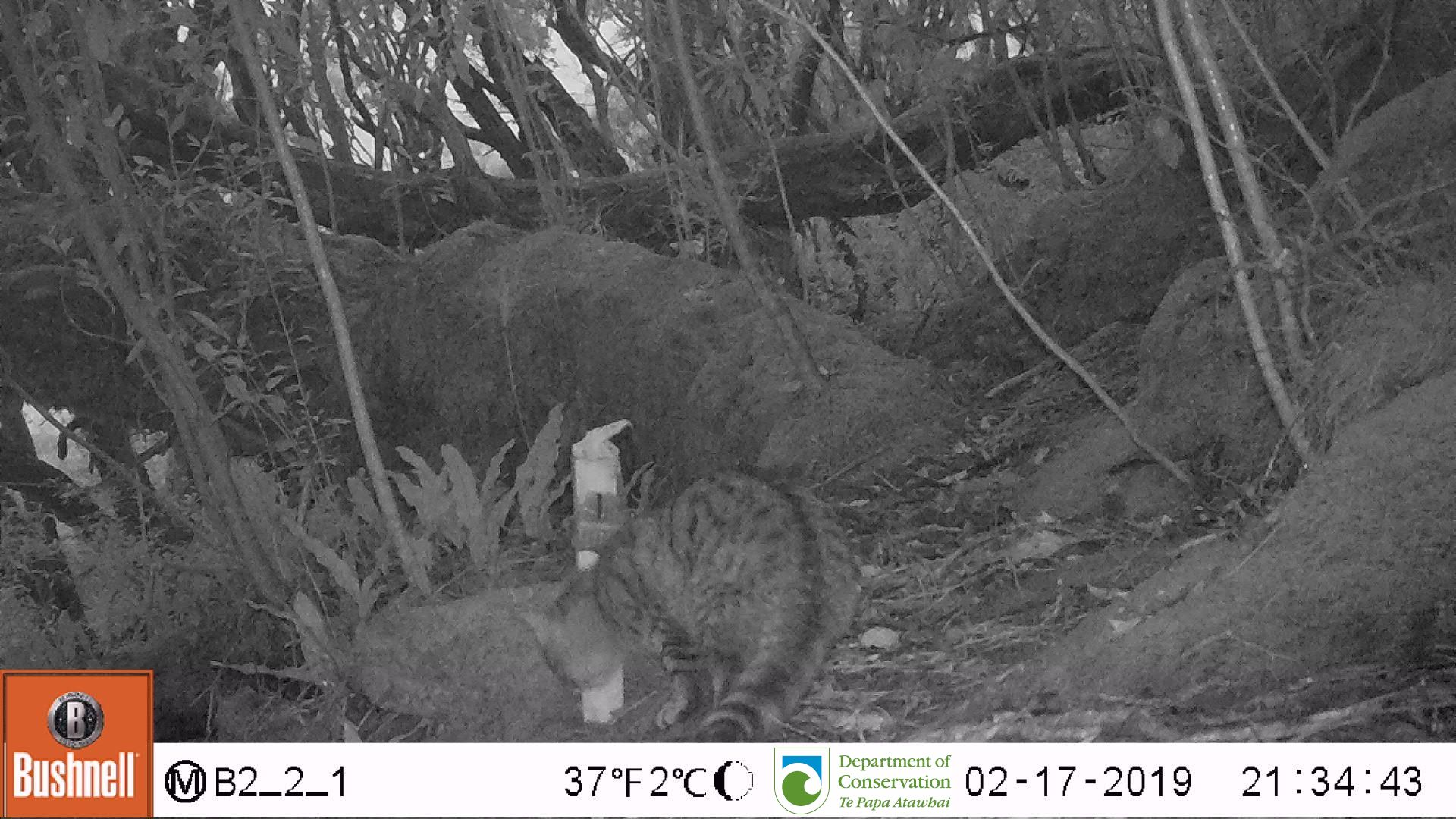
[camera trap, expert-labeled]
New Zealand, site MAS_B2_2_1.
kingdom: Animalia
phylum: Chordata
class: Mammalia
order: Carnivora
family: Felidae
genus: Felis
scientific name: Felis catus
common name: domestic cat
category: cat